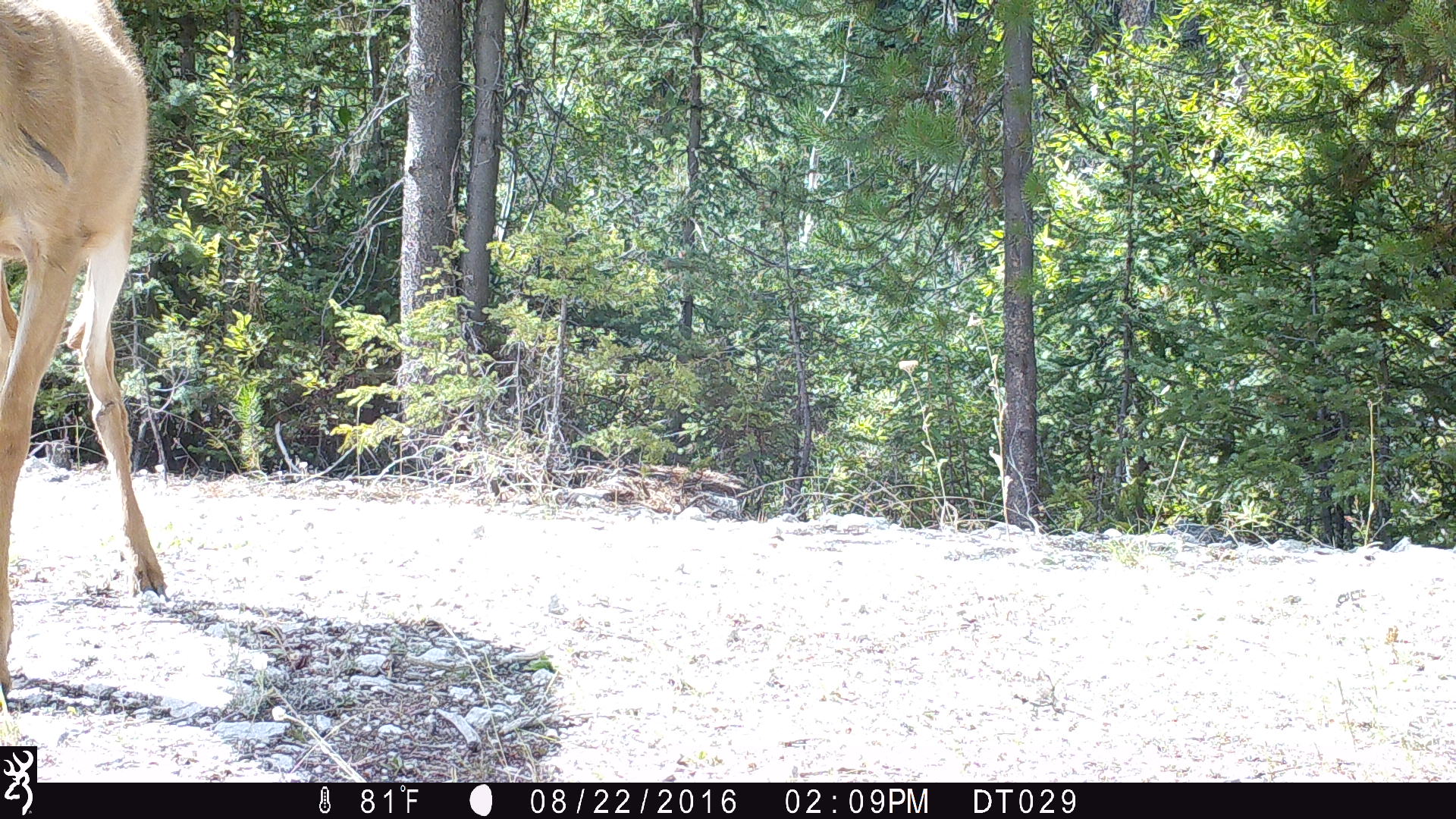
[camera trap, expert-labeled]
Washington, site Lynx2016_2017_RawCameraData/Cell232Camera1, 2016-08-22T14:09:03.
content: unidentified animal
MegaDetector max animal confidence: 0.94